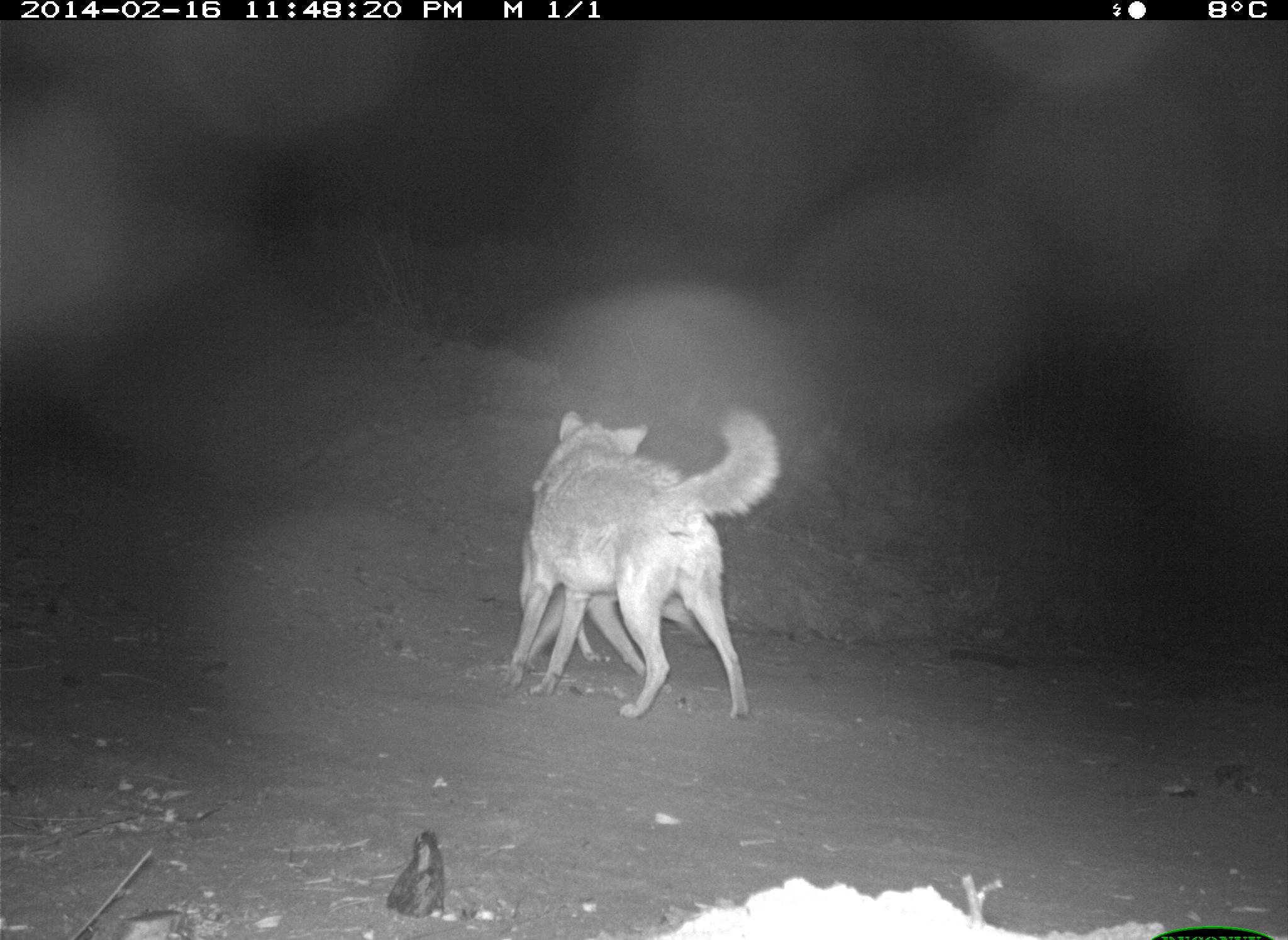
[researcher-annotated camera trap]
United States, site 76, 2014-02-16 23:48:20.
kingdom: Animalia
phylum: Chordata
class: Mammalia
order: Carnivora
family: Canidae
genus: Canis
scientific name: Canis latrans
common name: coyote